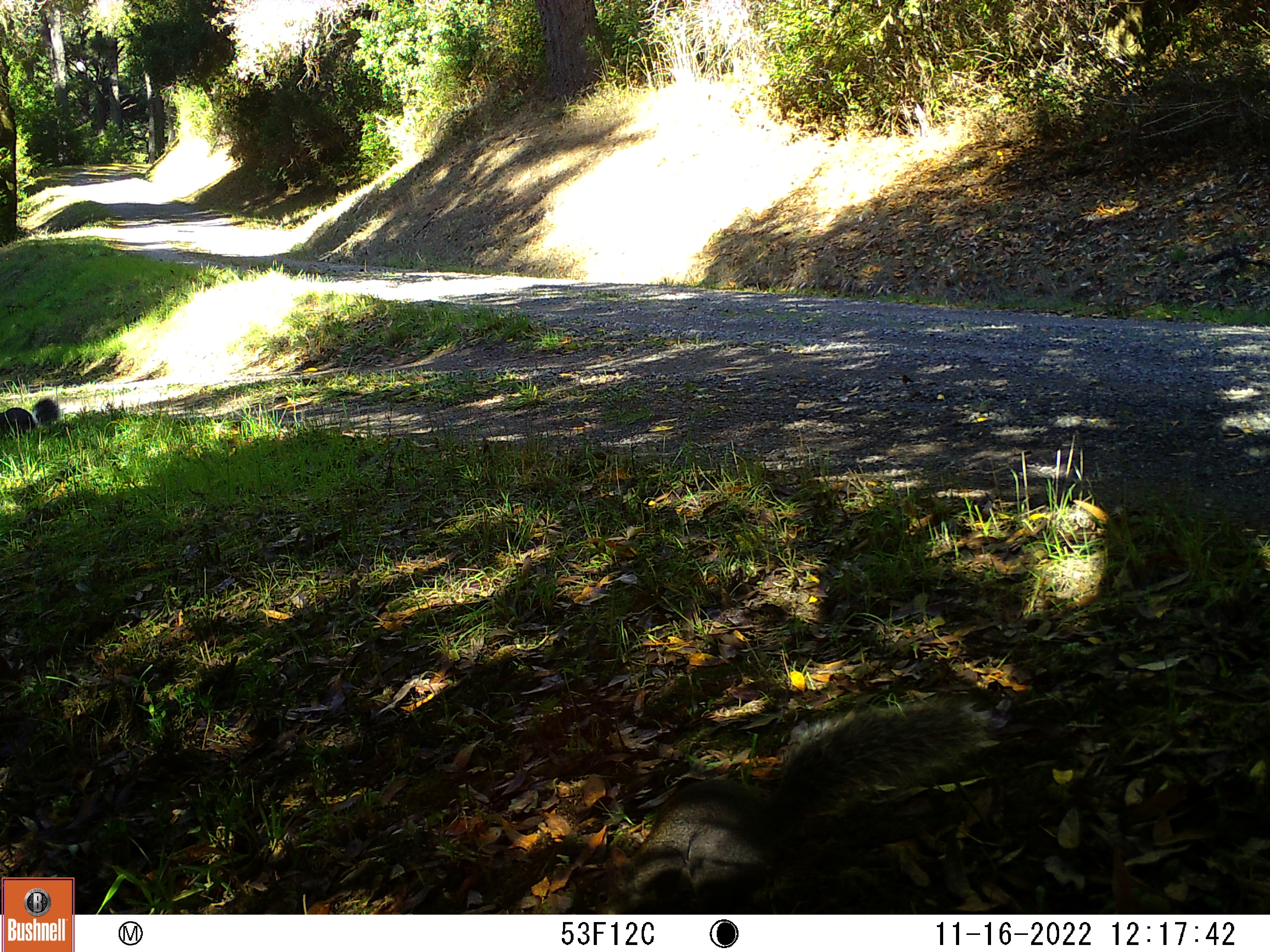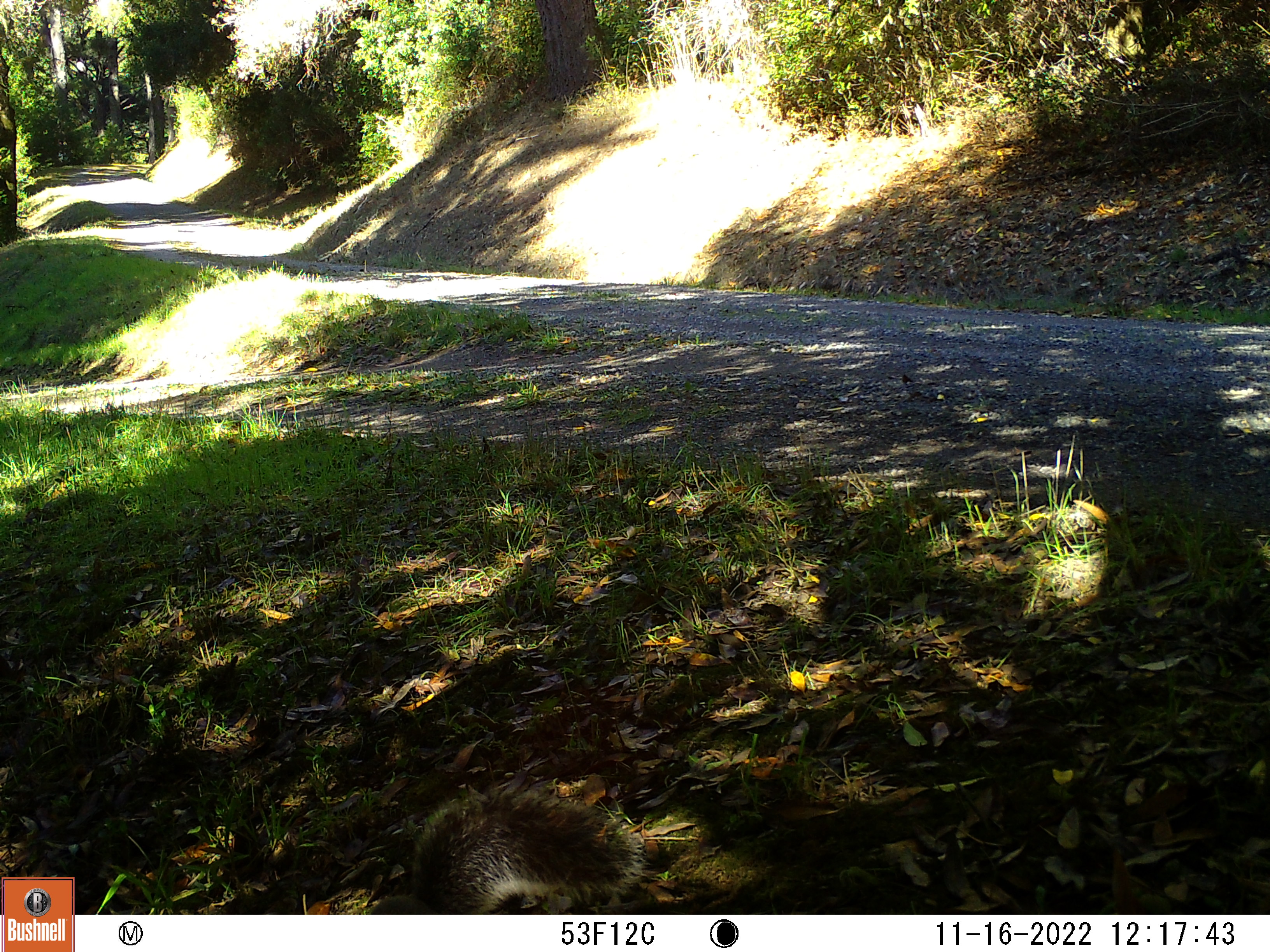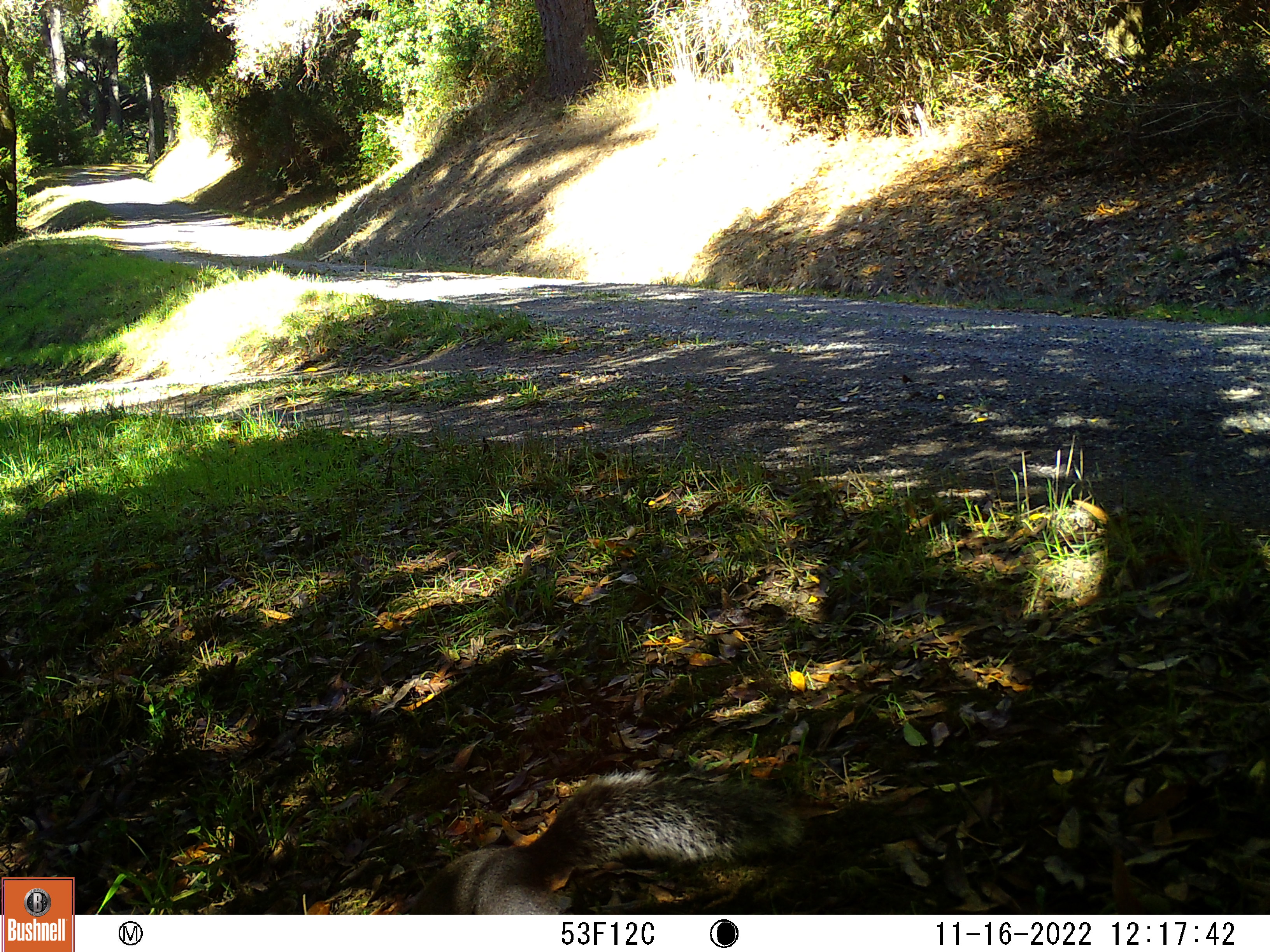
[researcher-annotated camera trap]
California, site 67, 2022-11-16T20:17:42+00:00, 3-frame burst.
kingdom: Animalia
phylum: Chordata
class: Mammalia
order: Rodentia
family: Sciuridae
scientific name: Sciuridae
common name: squirrel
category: unknown squirrel